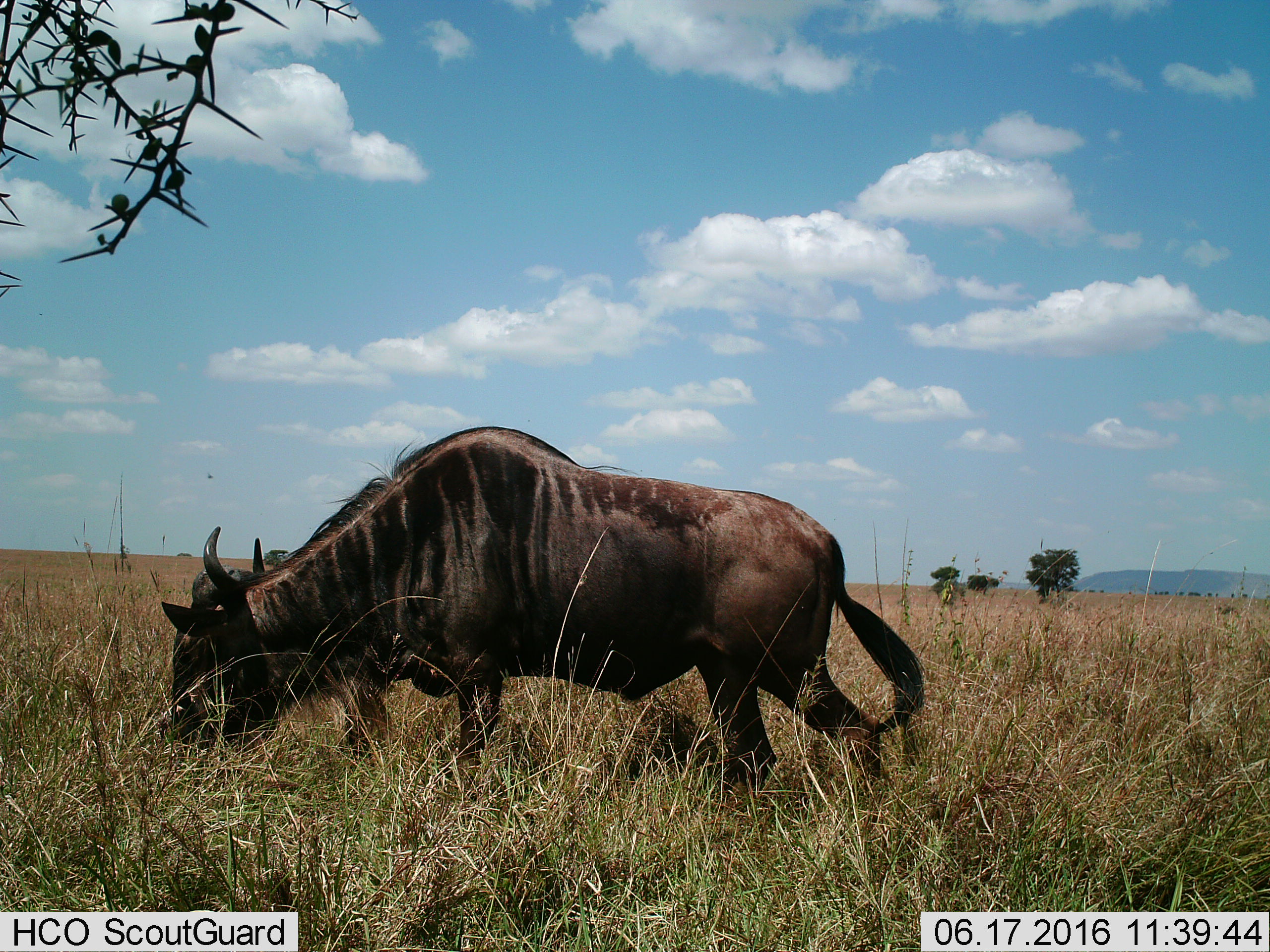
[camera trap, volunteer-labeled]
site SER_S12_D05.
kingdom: Animalia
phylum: Chordata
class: Mammalia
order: Artiodactyla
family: Bovidae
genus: Connochaetes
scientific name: Connochaetes taurinus taurinus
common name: blue wildebeest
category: wildebeestblue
Wildebeestblue (blue wildebeest) (Connochaetes taurinus taurinus), count 1. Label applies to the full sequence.